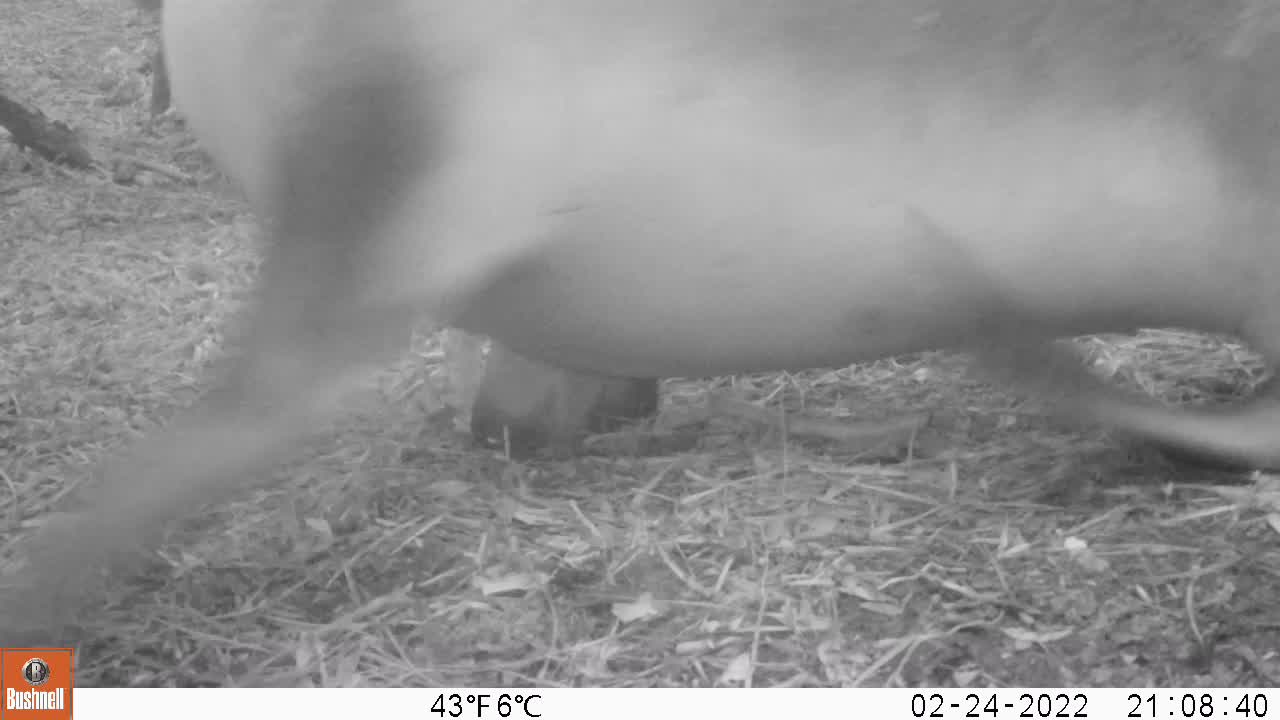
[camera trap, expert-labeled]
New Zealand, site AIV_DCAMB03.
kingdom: Animalia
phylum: Chordata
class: Mammalia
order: Carnivora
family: Otariidae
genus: Phocarctos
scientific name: Phocarctos hookeri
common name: new zealand sea lion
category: sealion